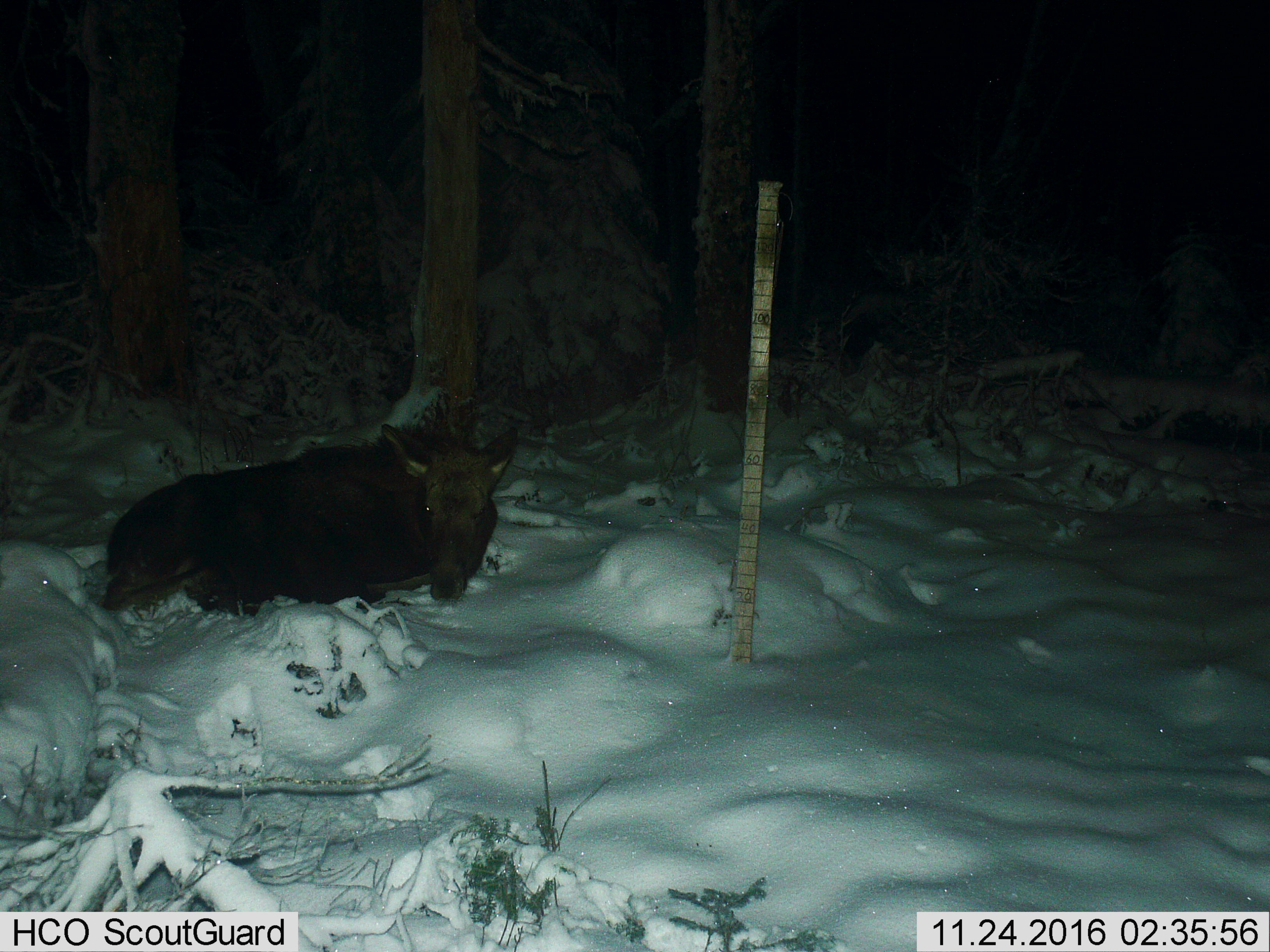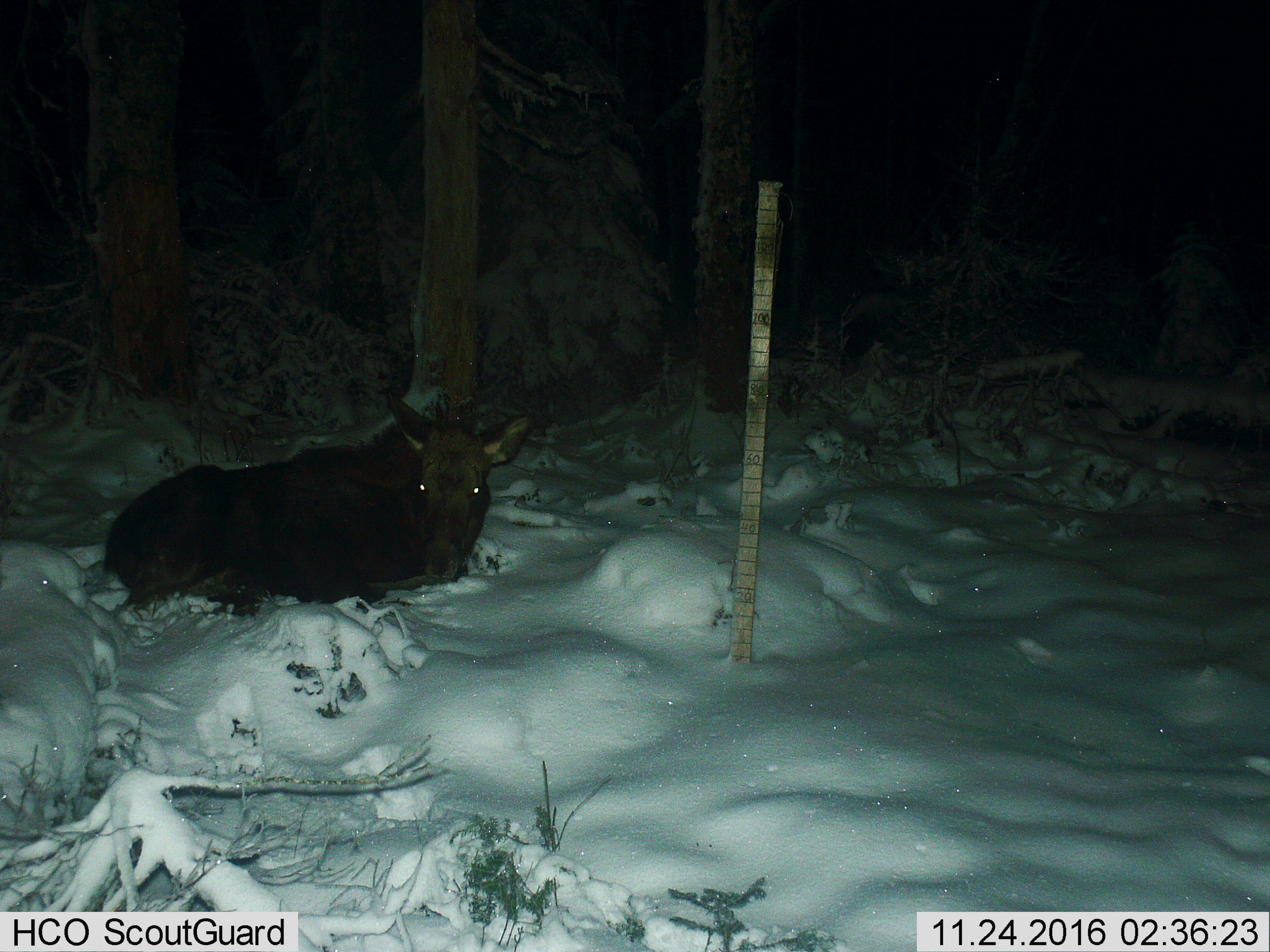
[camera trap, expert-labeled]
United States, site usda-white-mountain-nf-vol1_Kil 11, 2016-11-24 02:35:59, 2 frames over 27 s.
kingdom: Animalia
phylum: Chordata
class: Mammalia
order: Artiodactyla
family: Cervidae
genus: Alces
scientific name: Alces alces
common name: moose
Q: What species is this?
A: Moose (Alces alces).